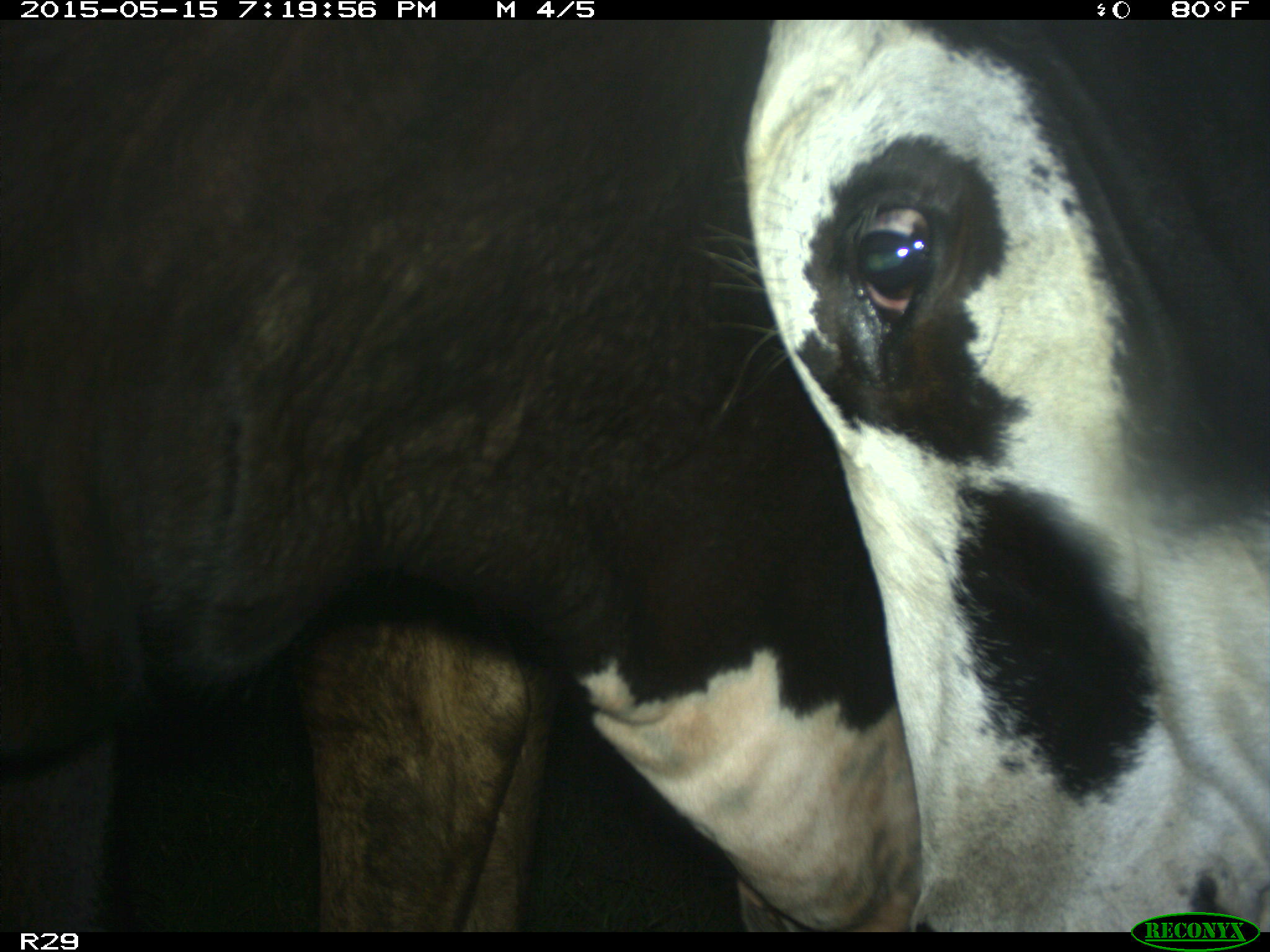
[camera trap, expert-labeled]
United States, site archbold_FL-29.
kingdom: Animalia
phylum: Chordata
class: Mammalia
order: Artiodactyla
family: Bovidae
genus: Bos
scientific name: Bos taurus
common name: domestic cow